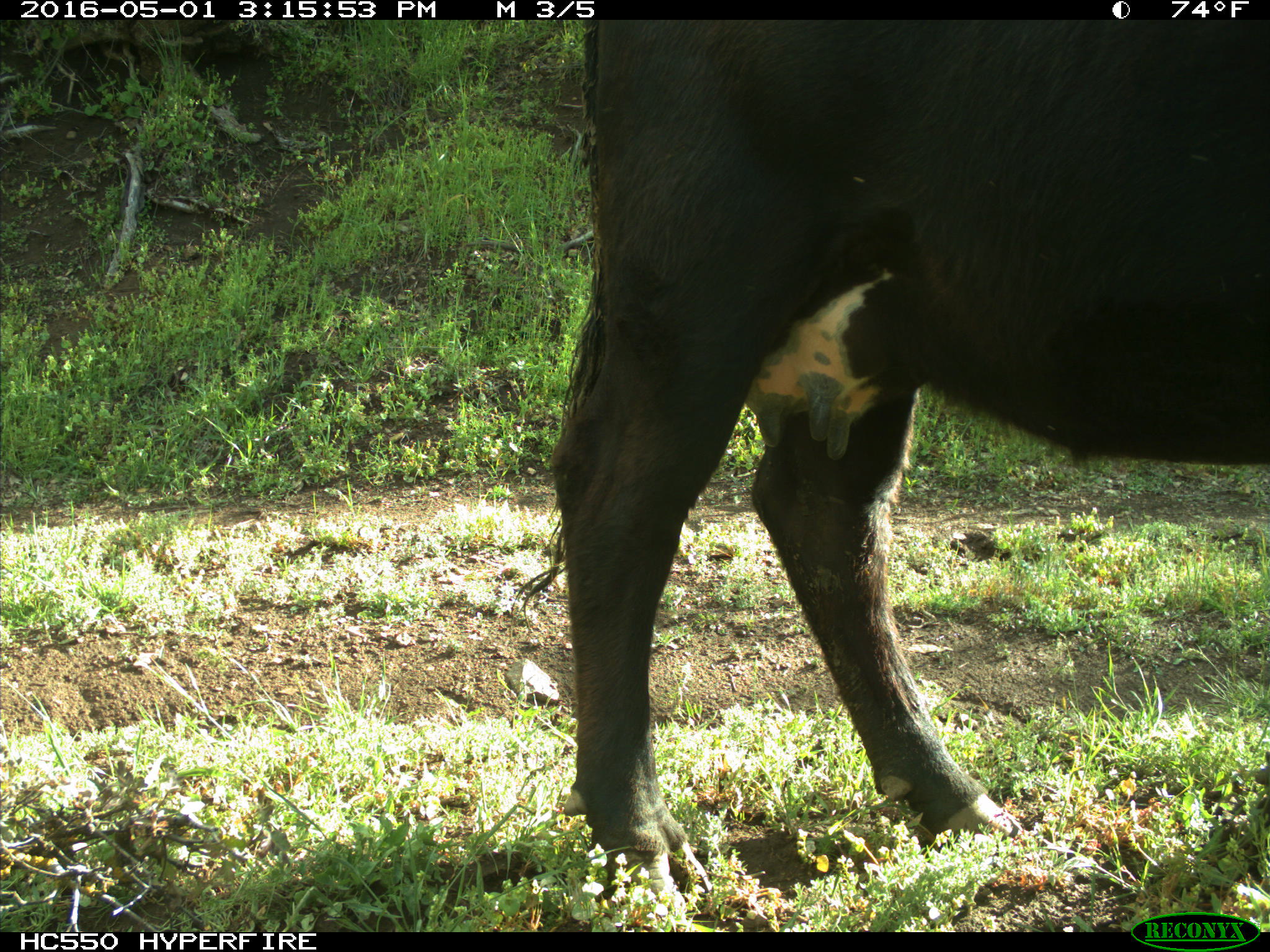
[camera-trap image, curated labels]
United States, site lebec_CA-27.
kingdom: Animalia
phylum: Chordata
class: Mammalia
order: Artiodactyla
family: Bovidae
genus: Bos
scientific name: Bos taurus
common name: domestic cow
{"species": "Bos taurus (domestic cow)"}